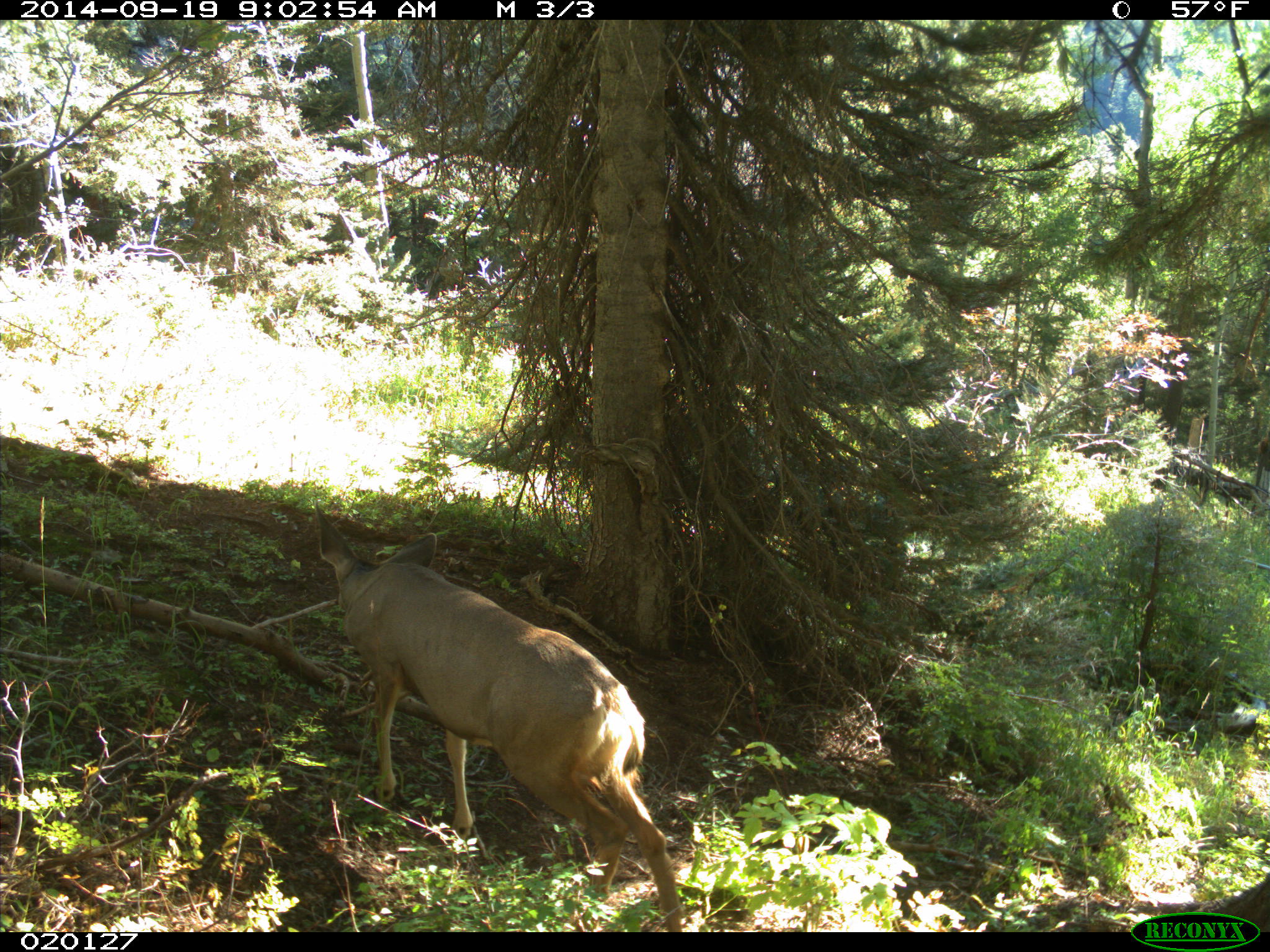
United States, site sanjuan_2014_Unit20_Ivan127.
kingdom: Animalia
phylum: Chordata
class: Mammalia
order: Artiodactyla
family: Cervidae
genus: Odocoileus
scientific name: Odocoileus hemionus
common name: mule deer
Odocoileus hemionus (mule deer).